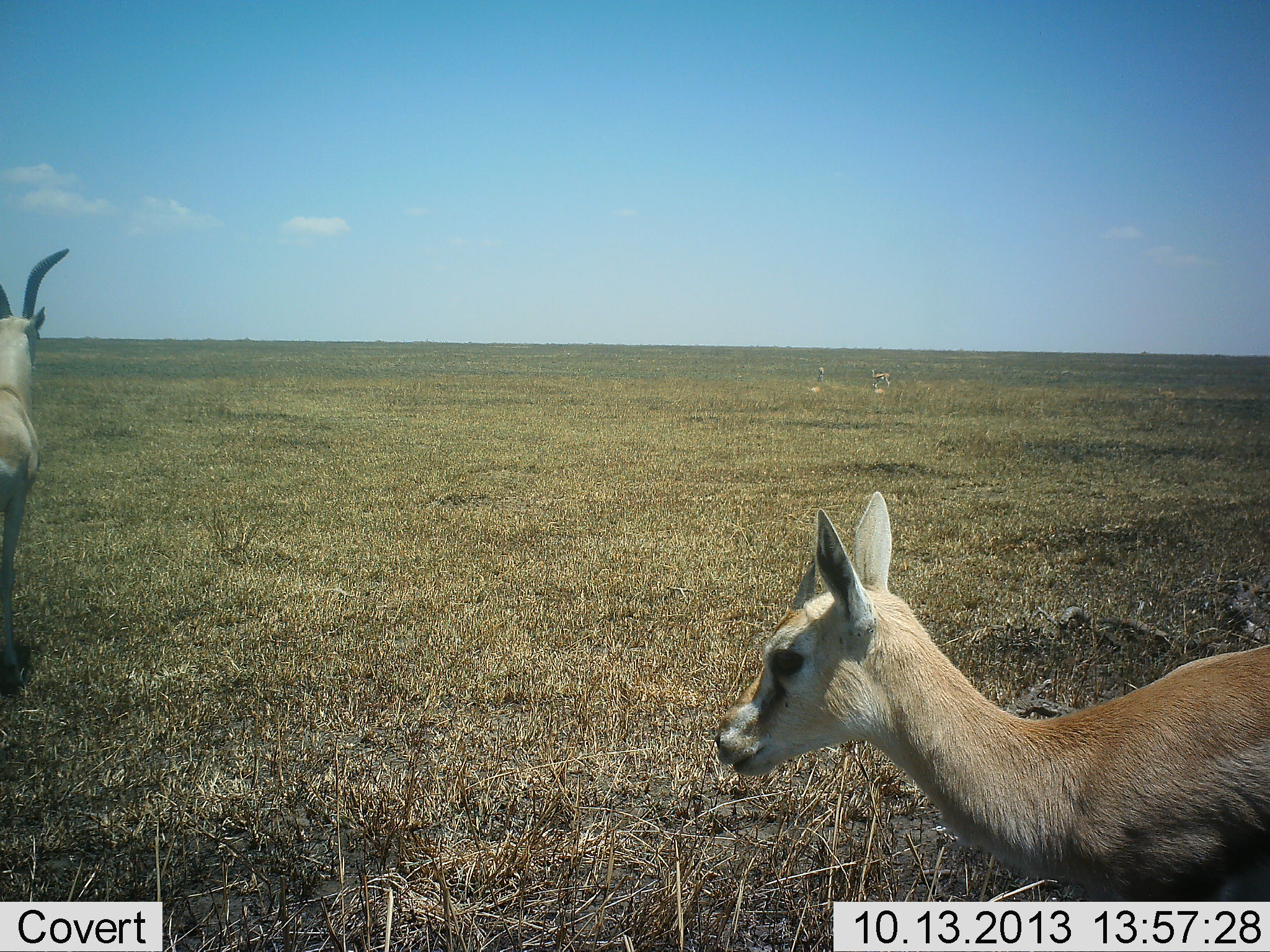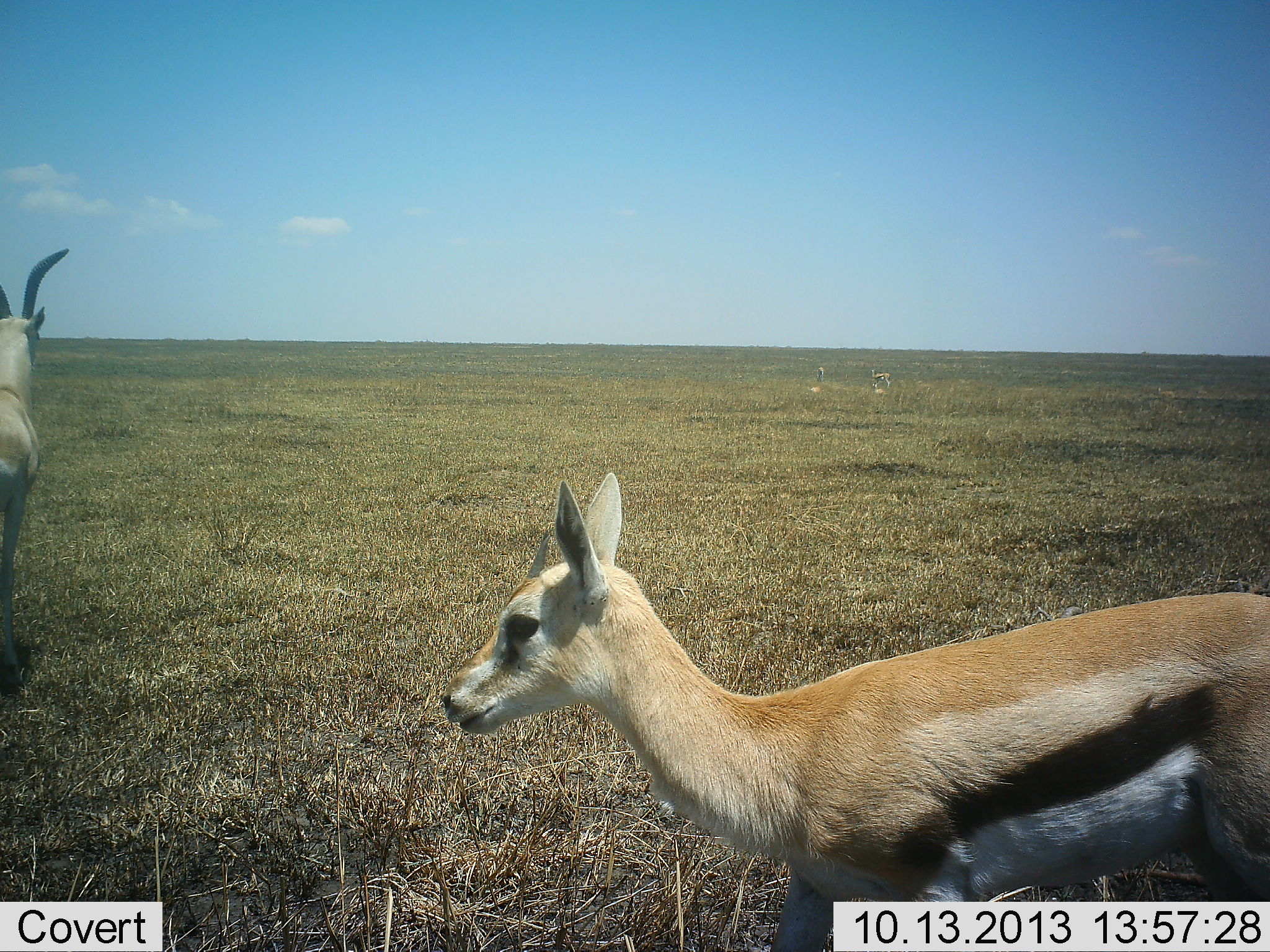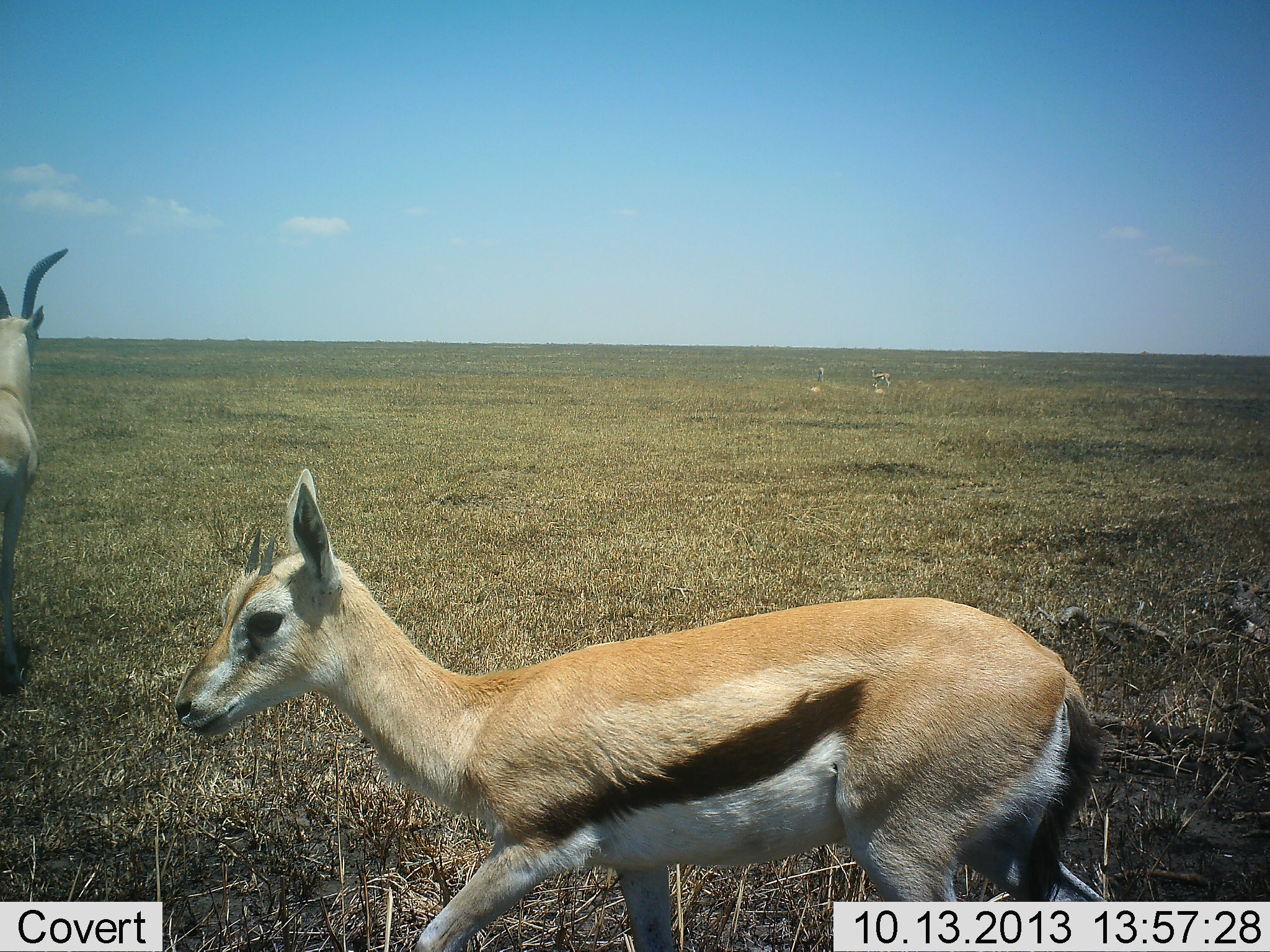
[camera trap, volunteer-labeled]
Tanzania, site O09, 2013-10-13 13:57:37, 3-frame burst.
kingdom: Animalia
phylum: Chordata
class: Mammalia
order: Artiodactyla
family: Bovidae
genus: Eudorcas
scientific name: Eudorcas thomsonii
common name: thomson's gazelle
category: gazellethomsons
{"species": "gazellethomsons (thomson's gazelle) (Eudorcas thomsonii)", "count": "4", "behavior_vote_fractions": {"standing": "75%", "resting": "8%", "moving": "83%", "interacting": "0%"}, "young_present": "8%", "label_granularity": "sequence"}